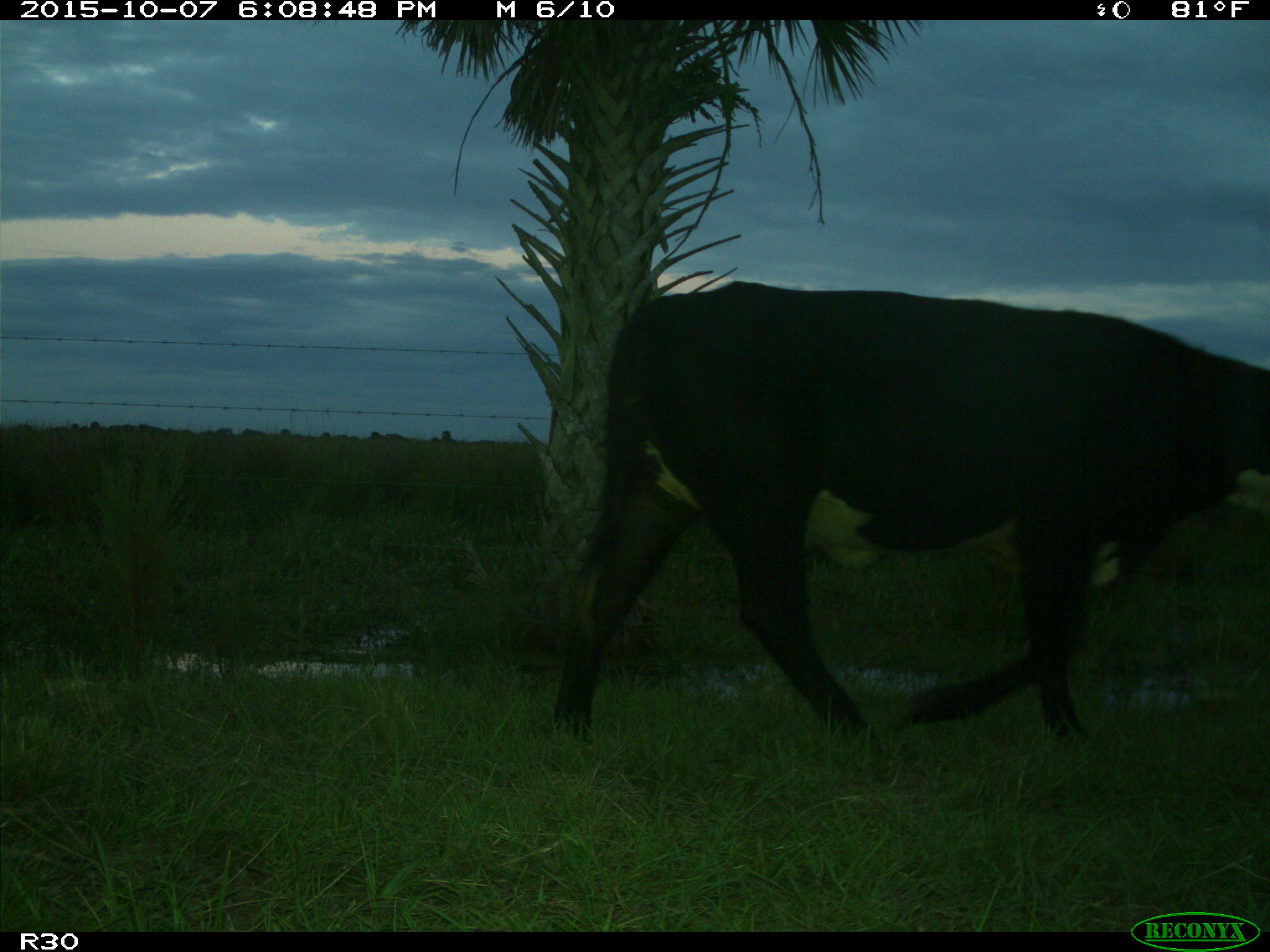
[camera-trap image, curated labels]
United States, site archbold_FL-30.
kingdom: Animalia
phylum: Chordata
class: Mammalia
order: Artiodactyla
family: Bovidae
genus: Bos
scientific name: Bos taurus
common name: domestic cow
Bos taurus (domestic cow).